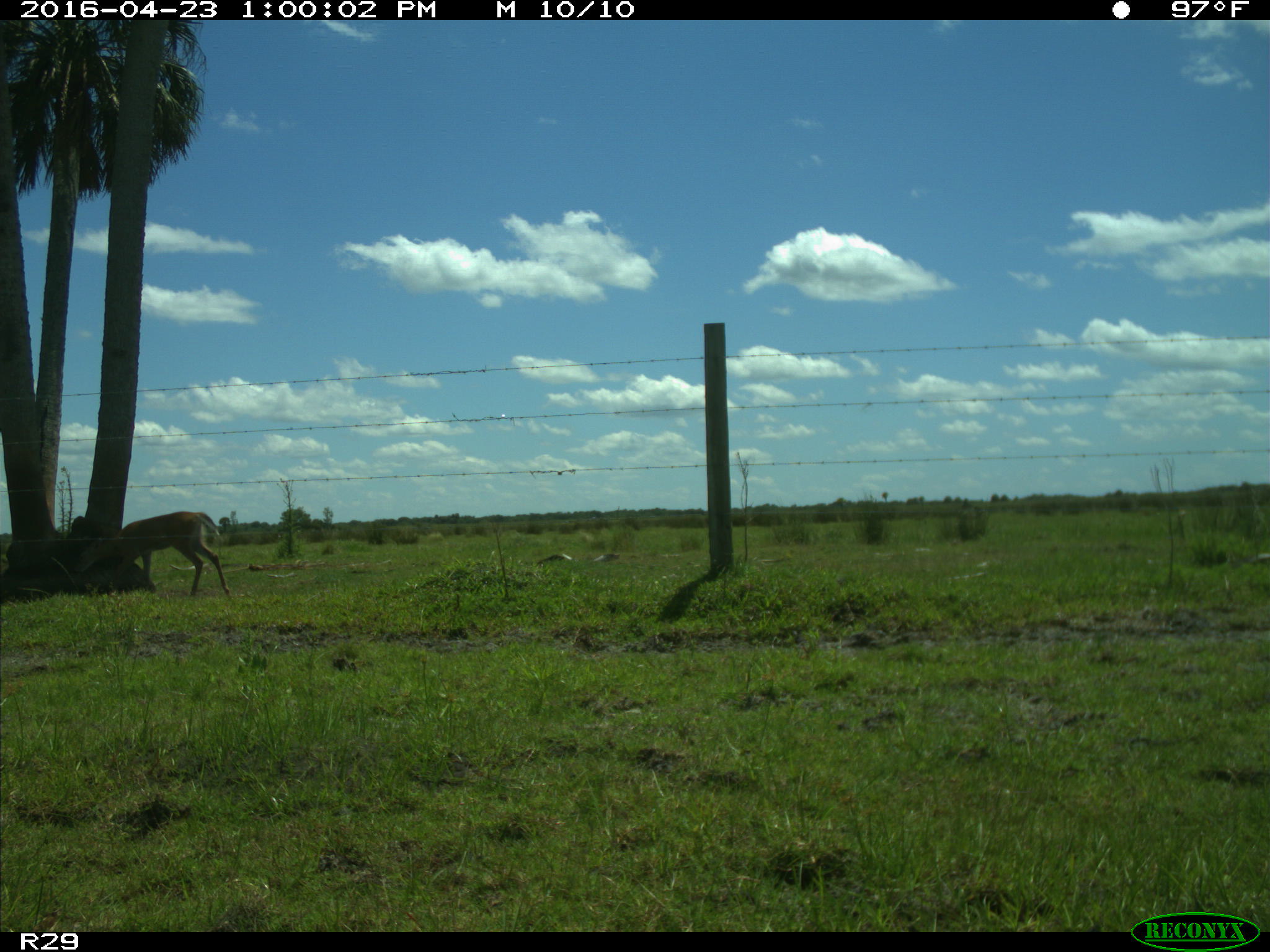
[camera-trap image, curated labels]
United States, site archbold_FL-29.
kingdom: Animalia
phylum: Chordata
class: Mammalia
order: Artiodactyla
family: Cervidae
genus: Odocoileus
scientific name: Odocoileus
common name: deer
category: unidentified deer